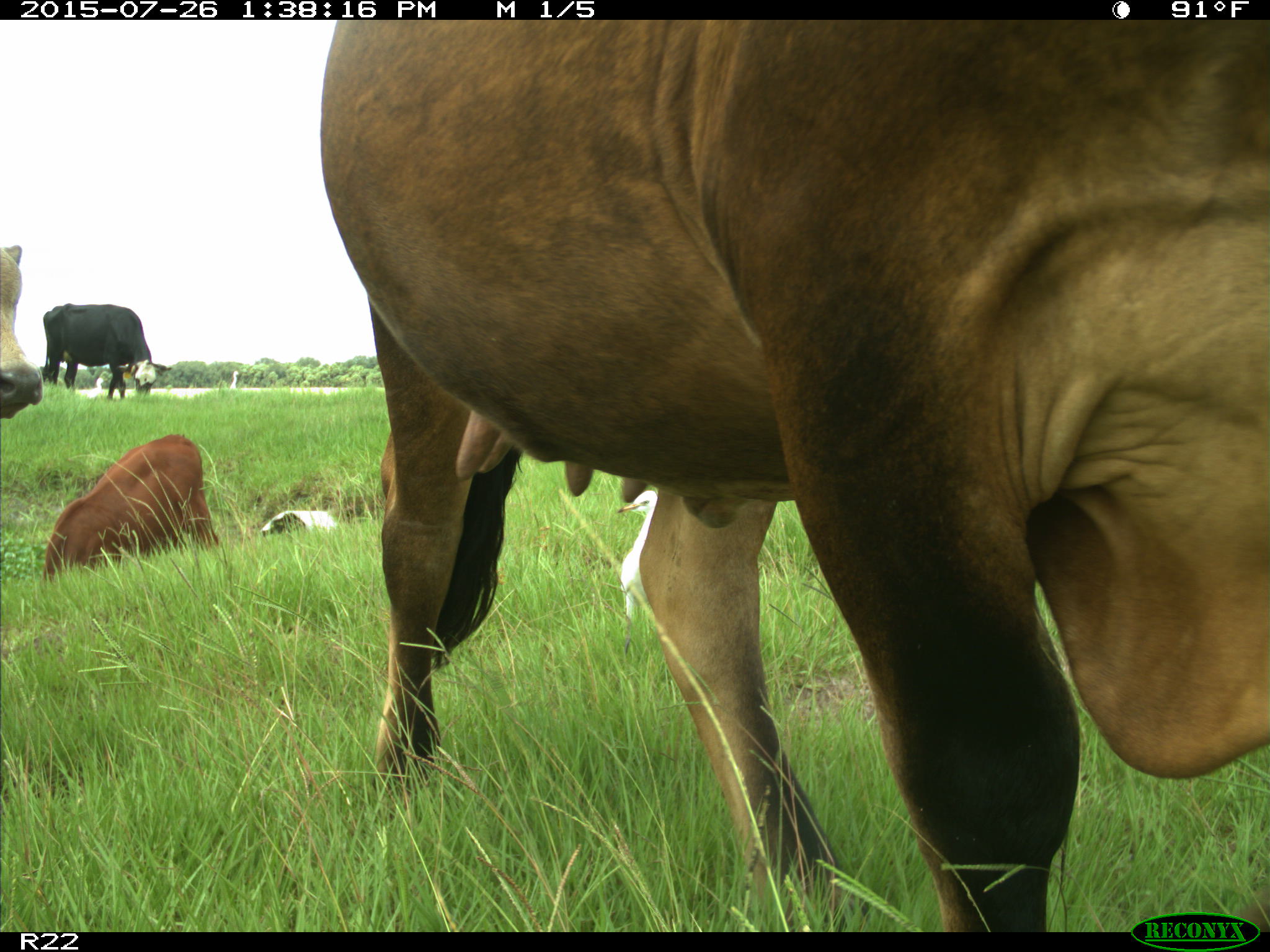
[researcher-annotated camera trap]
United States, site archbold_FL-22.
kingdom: Animalia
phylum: Chordata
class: Mammalia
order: Artiodactyla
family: Bovidae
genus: Bos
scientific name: Bos taurus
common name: domestic cow